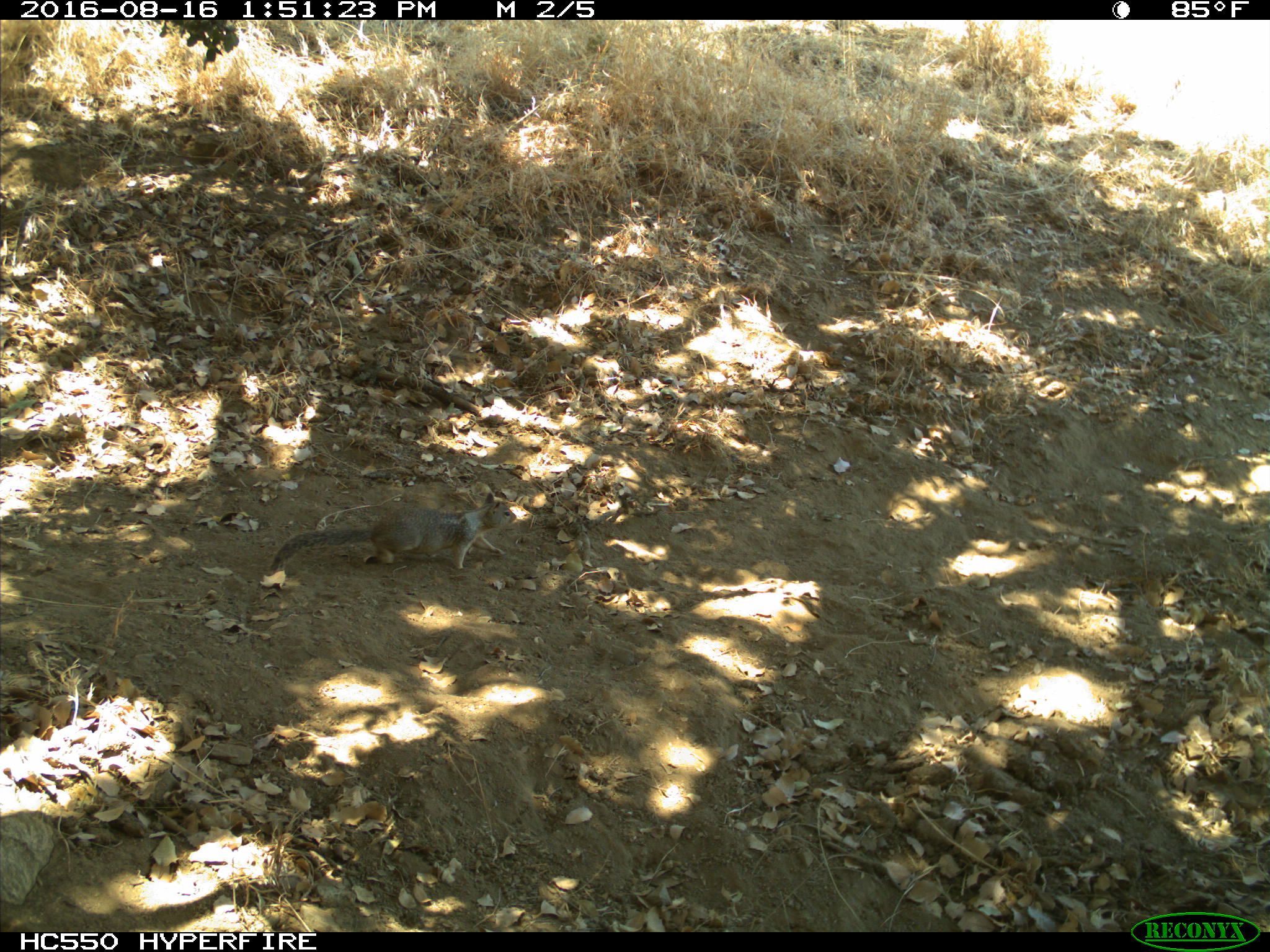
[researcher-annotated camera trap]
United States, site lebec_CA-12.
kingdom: Animalia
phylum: Chordata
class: Mammalia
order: Rodentia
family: Sciuridae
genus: Otospermophilus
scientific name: Otospermophilus beecheyi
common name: california ground squirrel